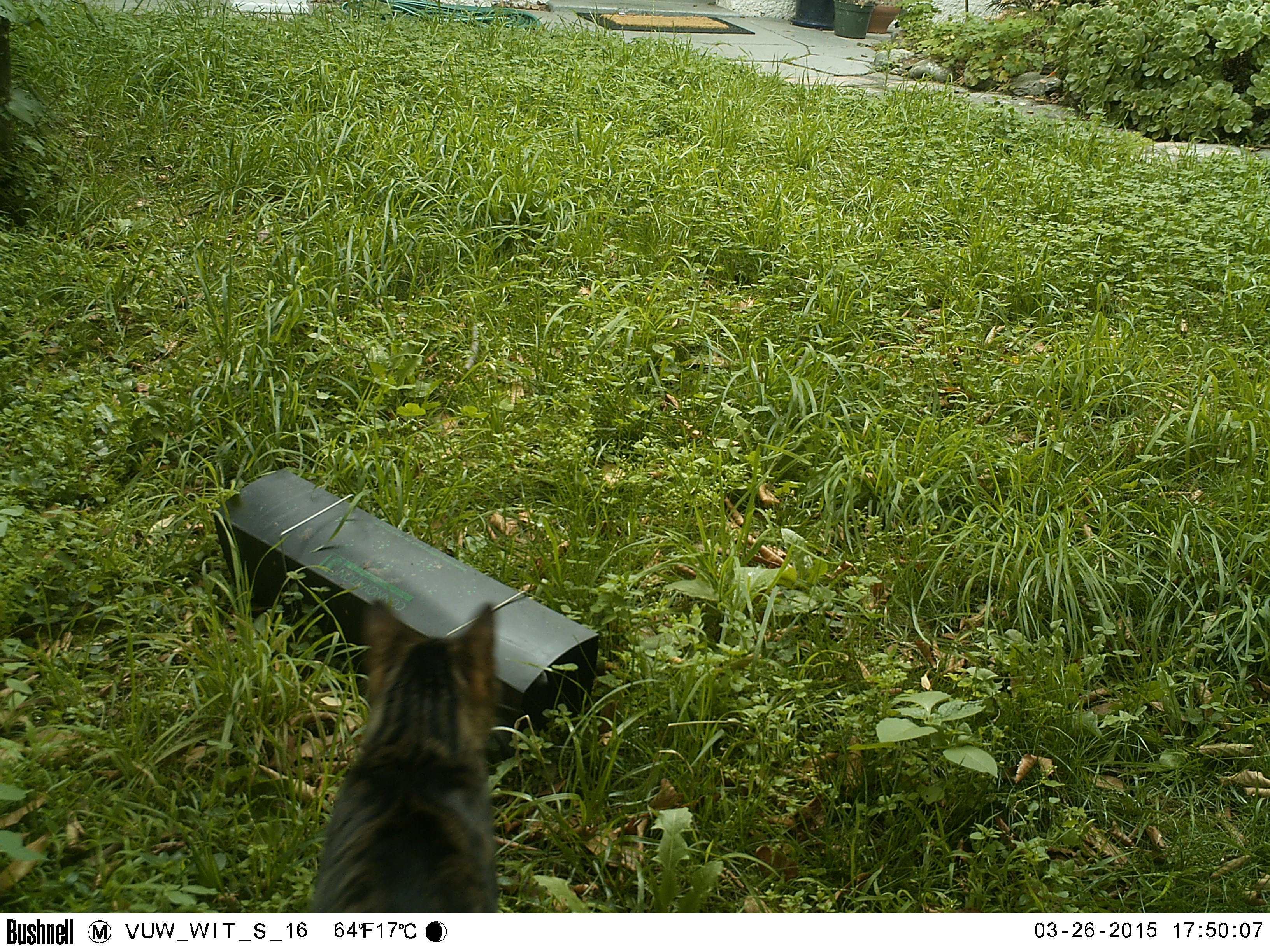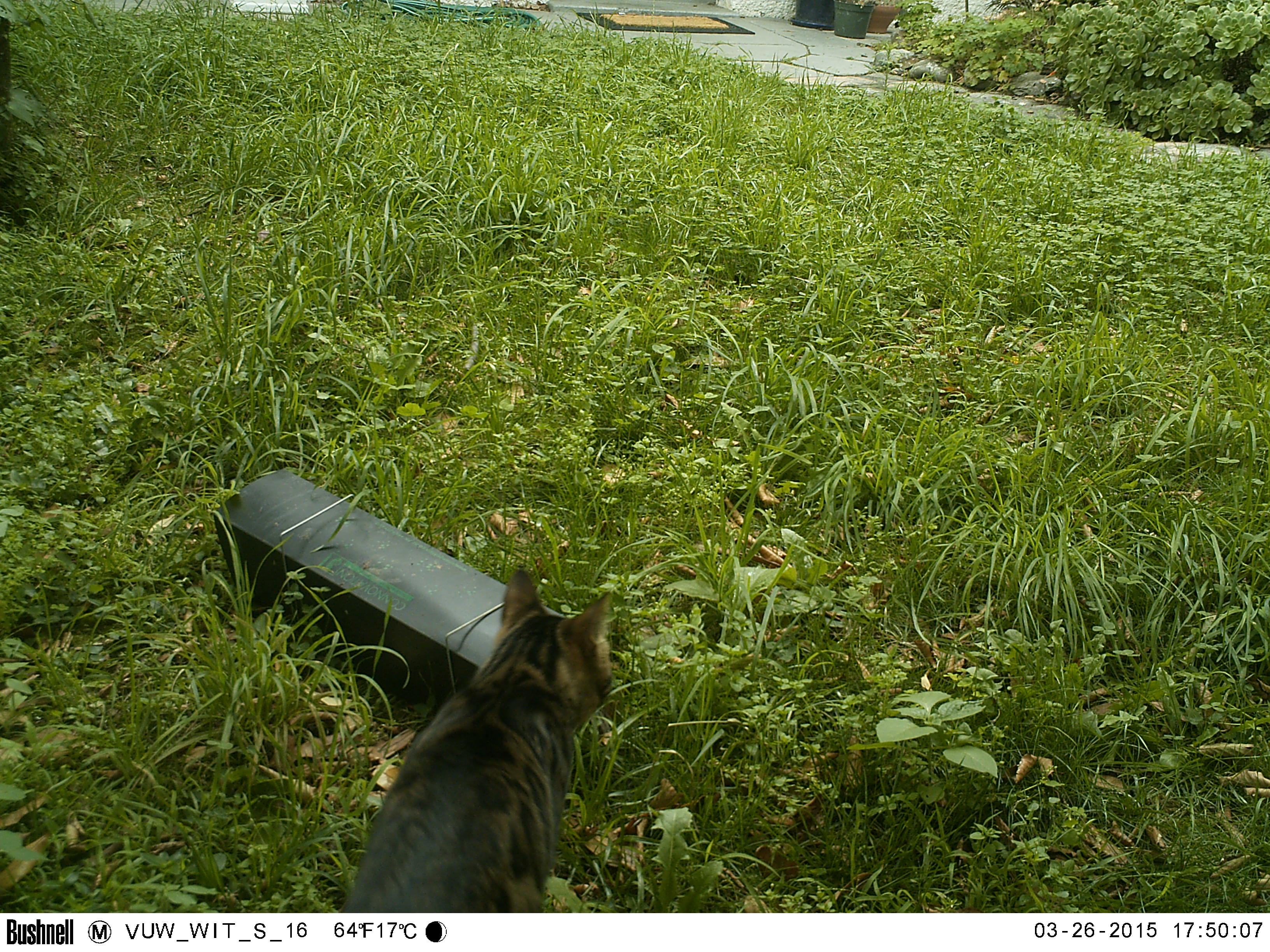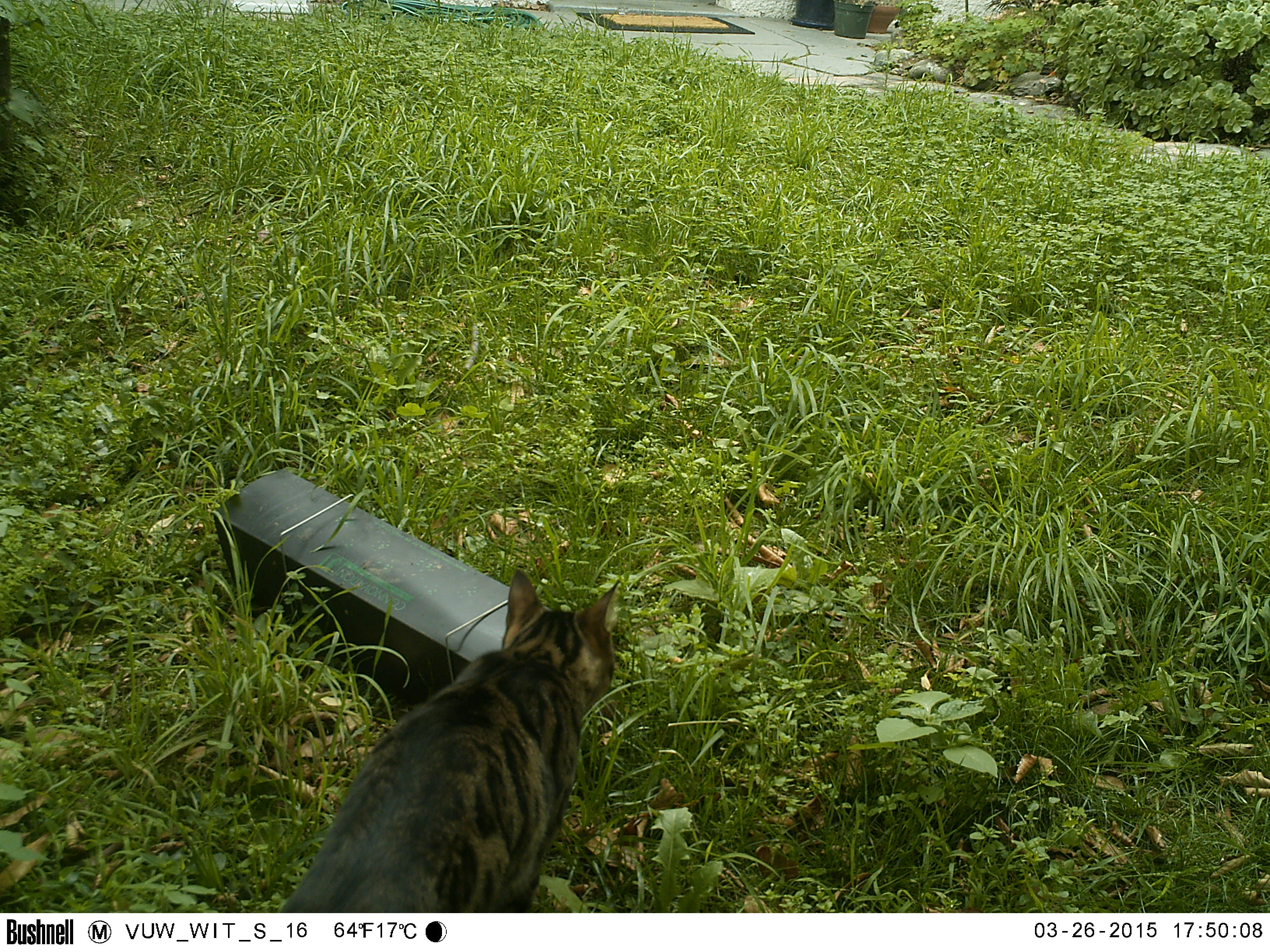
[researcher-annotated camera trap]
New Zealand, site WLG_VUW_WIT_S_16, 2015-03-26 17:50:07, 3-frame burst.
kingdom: Animalia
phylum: Chordata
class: Mammalia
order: Carnivora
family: Felidae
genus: Felis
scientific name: Felis catus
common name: domestic cat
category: cat